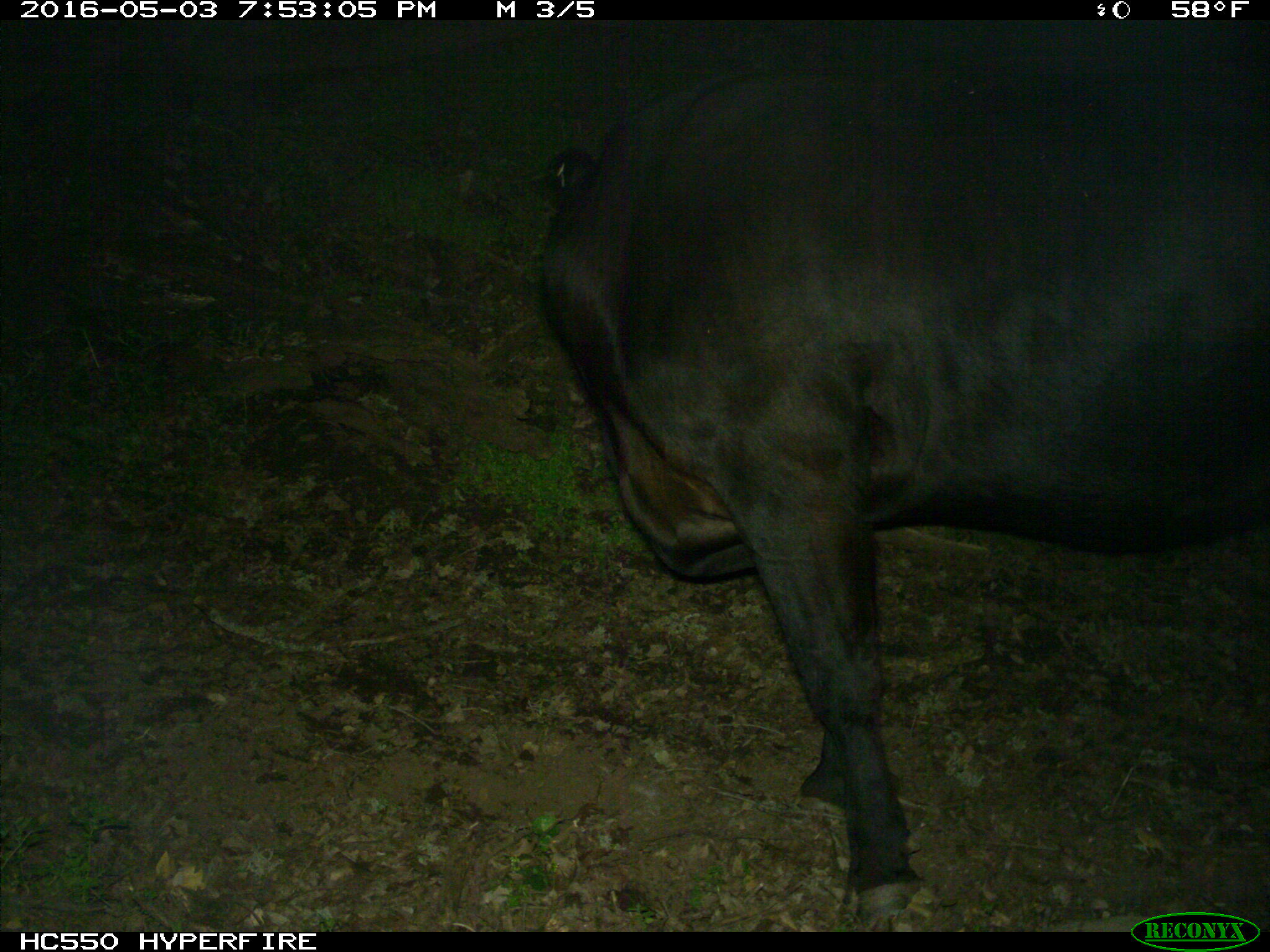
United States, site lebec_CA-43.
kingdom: Animalia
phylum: Chordata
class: Mammalia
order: Artiodactyla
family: Bovidae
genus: Bos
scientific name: Bos taurus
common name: domestic cow